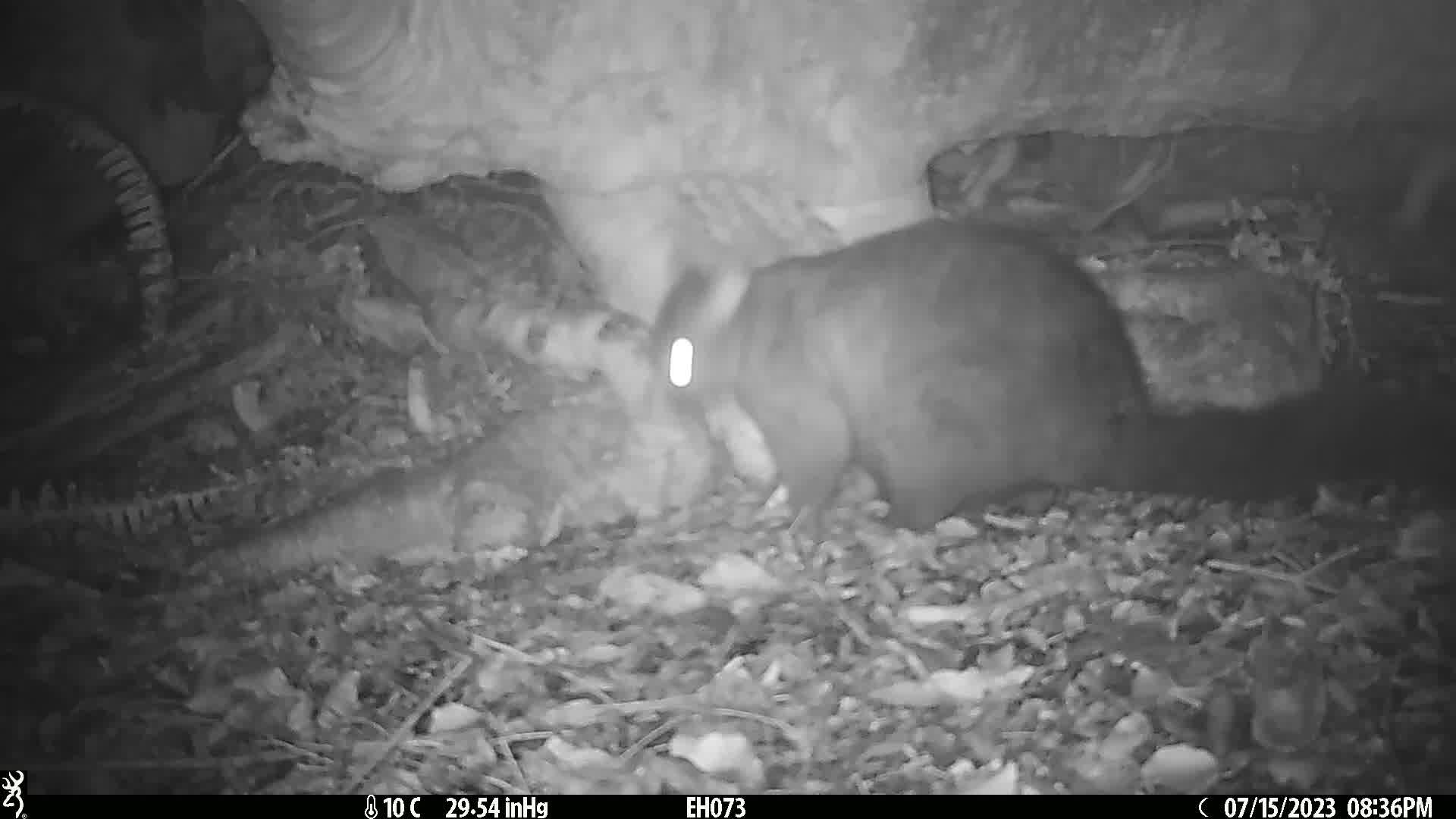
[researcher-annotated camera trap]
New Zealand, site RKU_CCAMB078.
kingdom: Animalia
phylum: Chordata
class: Mammalia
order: Diprotodontia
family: Phalangeridae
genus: Trichosurus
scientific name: Trichosurus vulpecula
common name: common brushtail possum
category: possum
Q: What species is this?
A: Possum (common brushtail possum) (Trichosurus vulpecula).